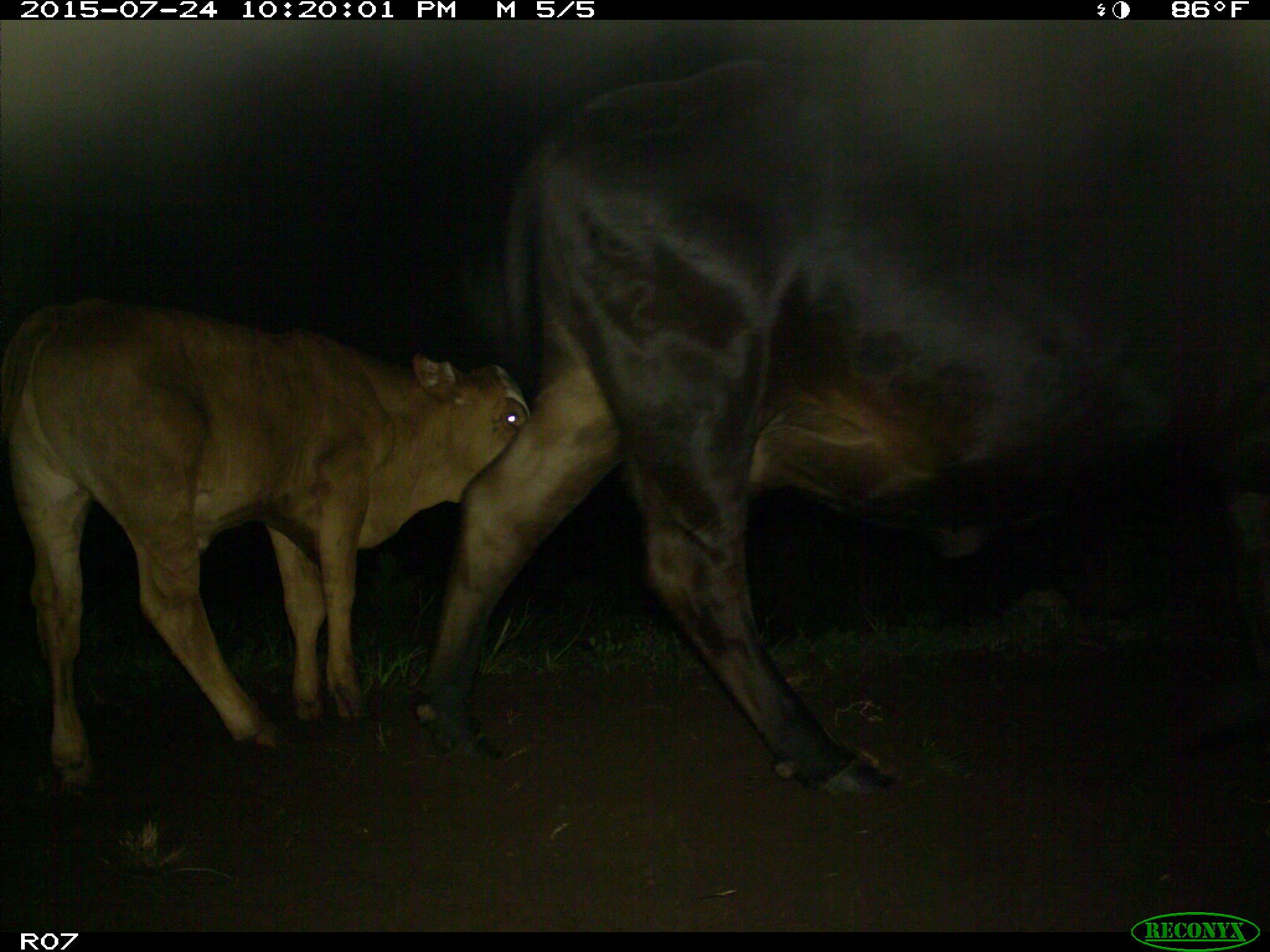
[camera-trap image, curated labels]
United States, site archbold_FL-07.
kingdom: Animalia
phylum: Chordata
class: Mammalia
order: Artiodactyla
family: Bovidae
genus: Bos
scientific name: Bos taurus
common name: domestic cow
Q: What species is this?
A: Bos taurus (domestic cow).